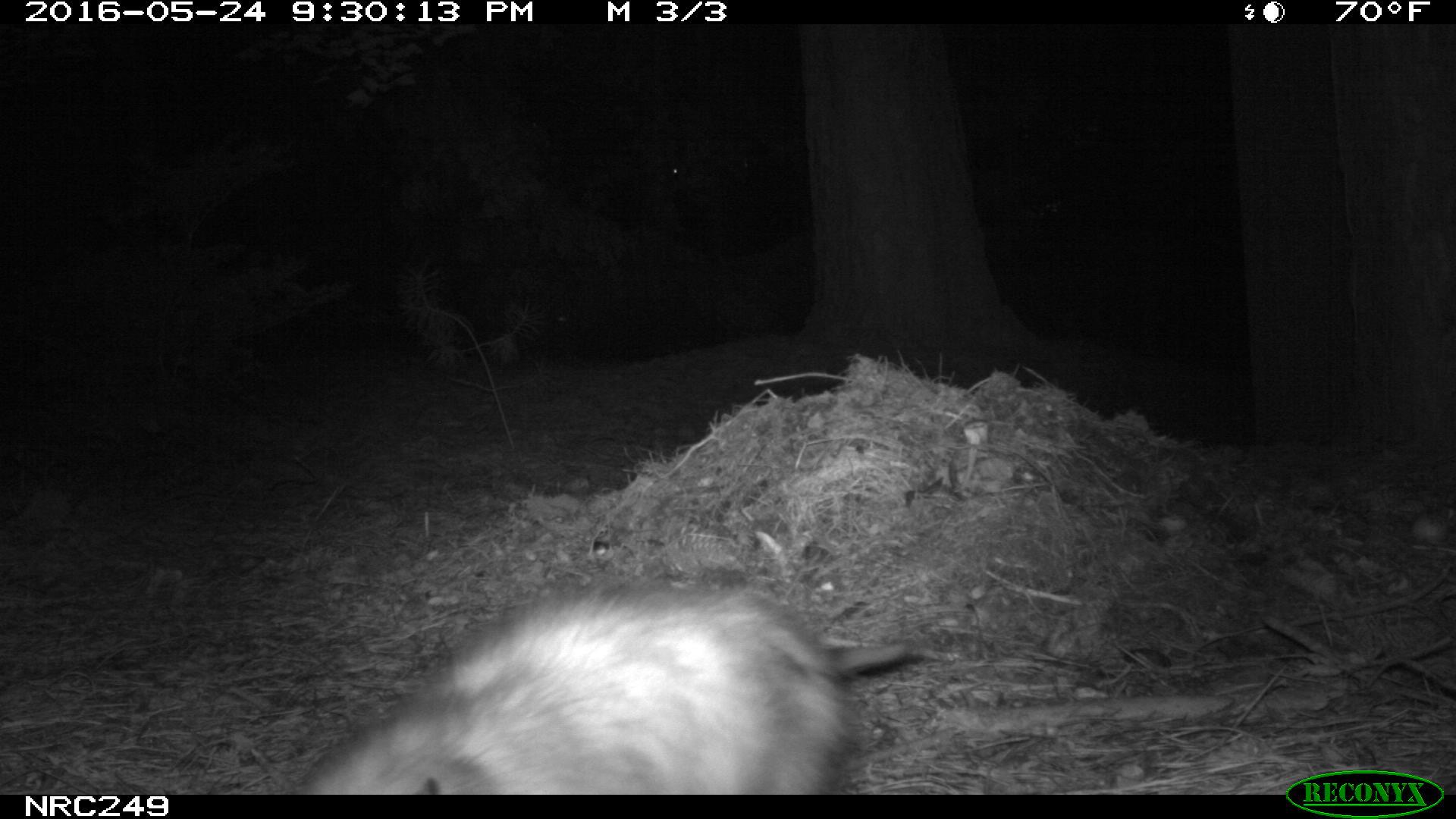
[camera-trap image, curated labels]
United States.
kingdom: Animalia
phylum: Chordata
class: Mammalia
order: Didelphimorphia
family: Didelphidae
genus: Didelphis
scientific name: Didelphis virginiana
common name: virginia opossum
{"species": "Virginia Opossum (Didelphis virginiana)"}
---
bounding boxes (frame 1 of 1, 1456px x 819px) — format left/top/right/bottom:
Virginia Opossum: 280/565/926/799